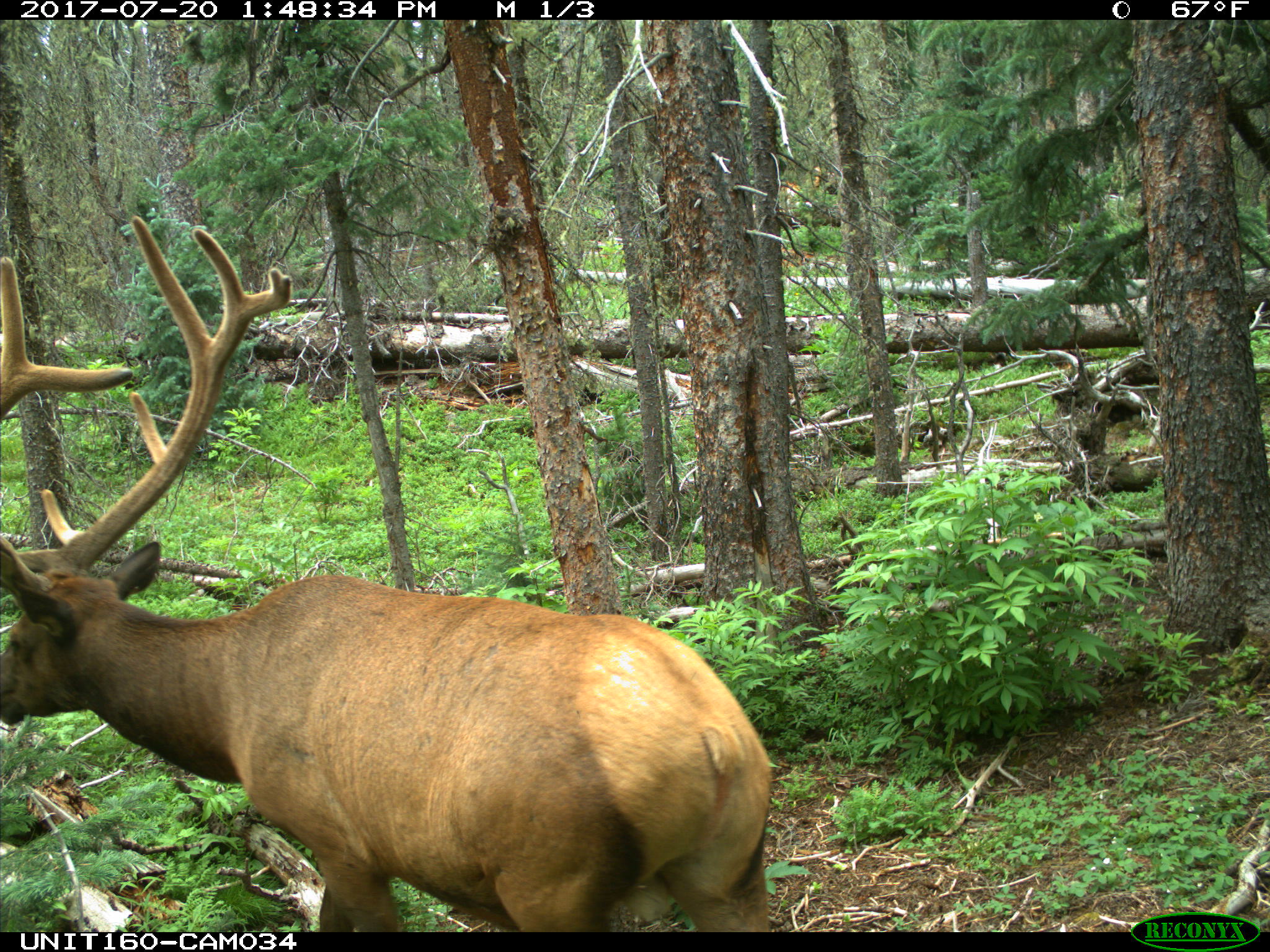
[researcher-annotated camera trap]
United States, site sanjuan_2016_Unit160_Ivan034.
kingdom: Animalia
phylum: Chordata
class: Mammalia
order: Artiodactyla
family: Cervidae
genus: Cervus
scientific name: Cervus elaphus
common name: red deer